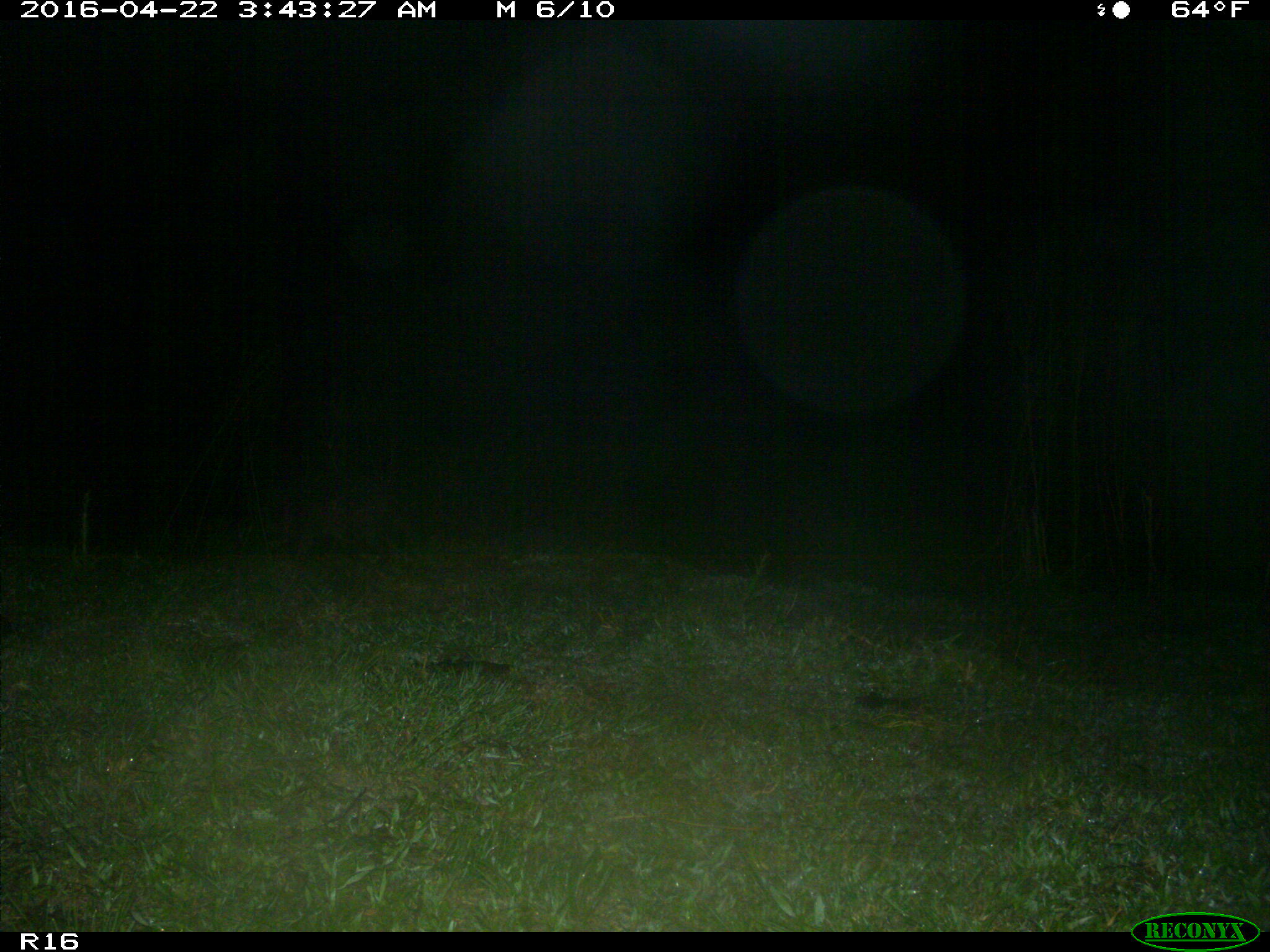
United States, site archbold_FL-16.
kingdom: Animalia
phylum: Chordata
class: Mammalia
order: Carnivora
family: Procyonidae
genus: Procyon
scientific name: Procyon lotor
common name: common raccoon